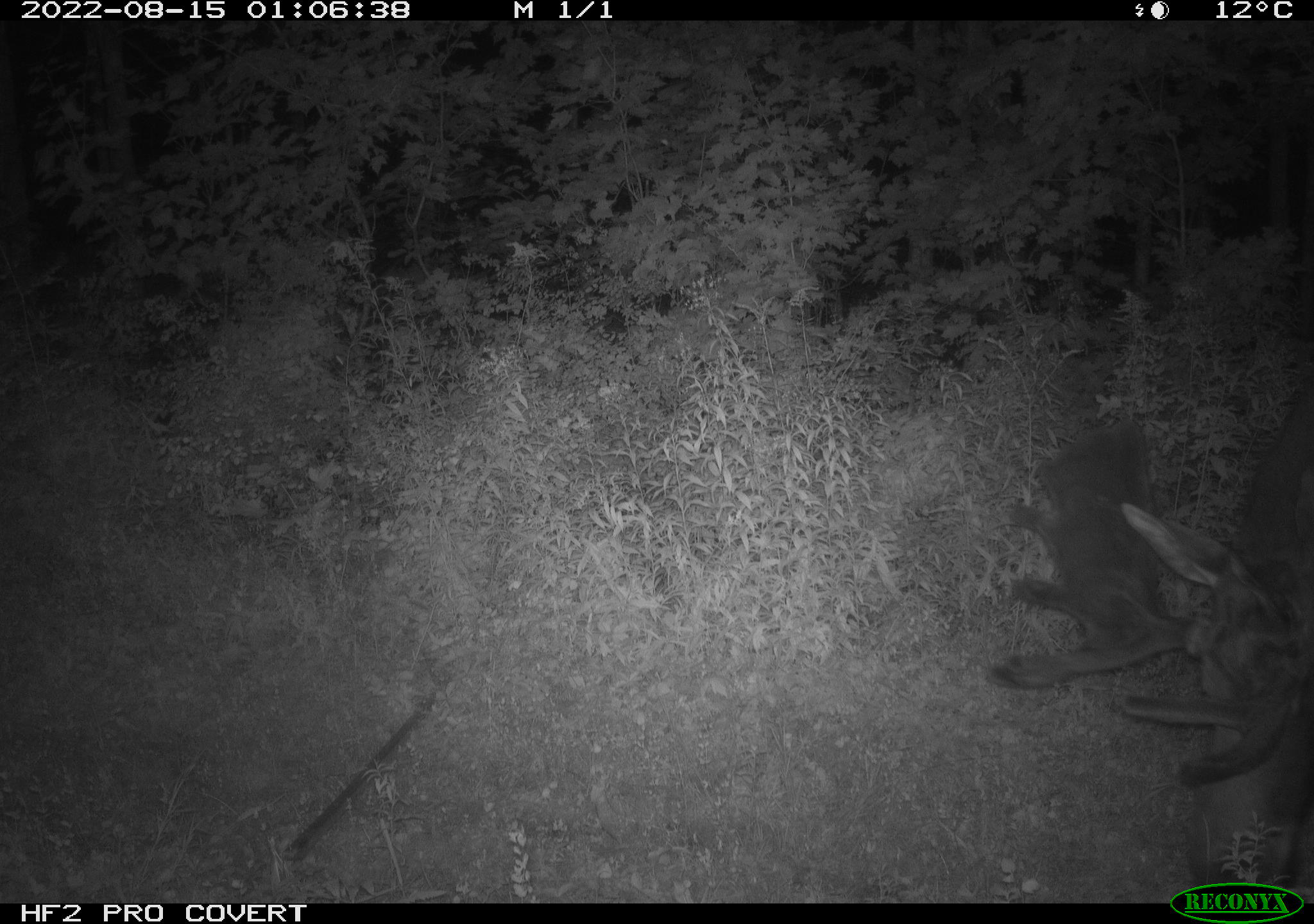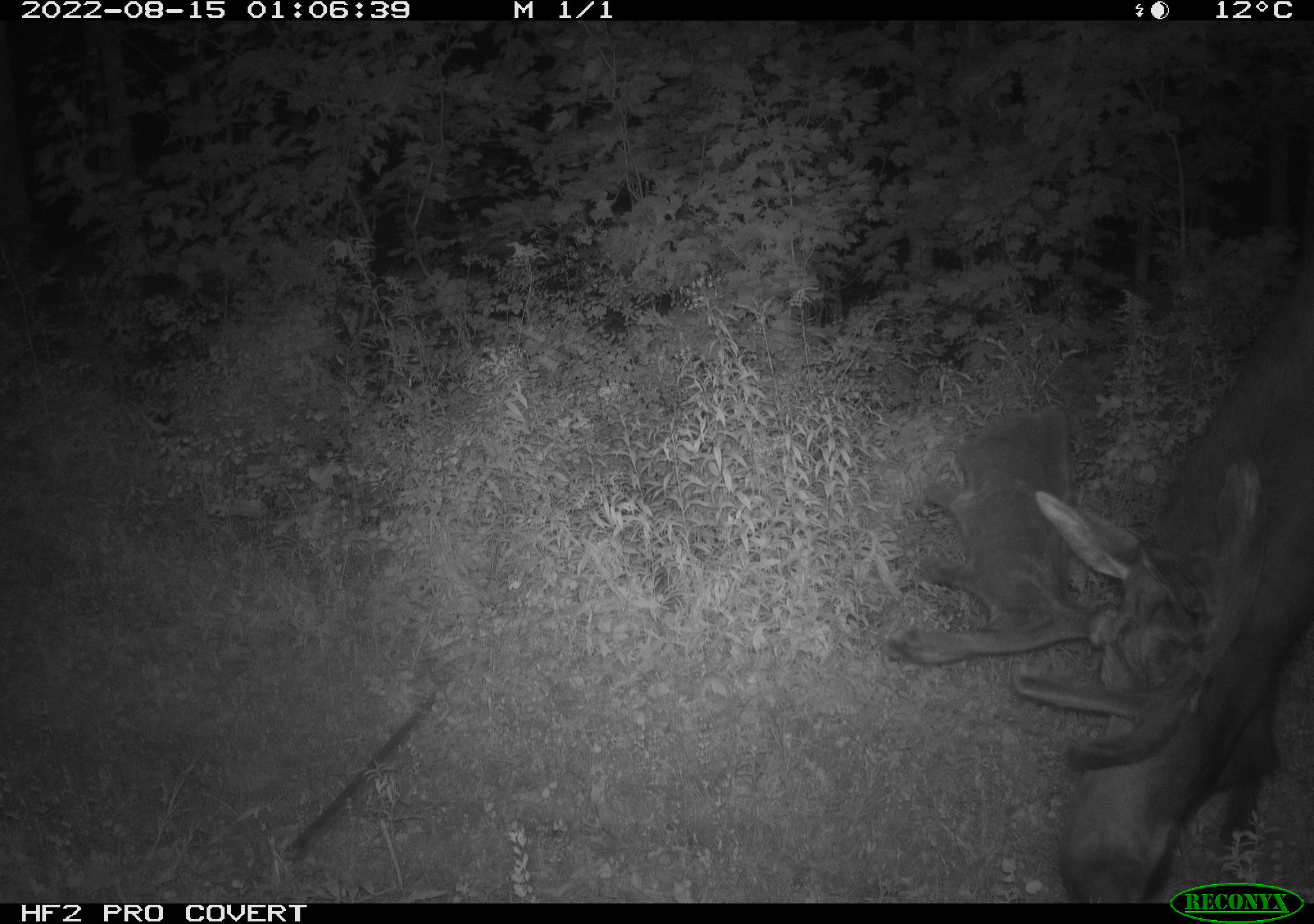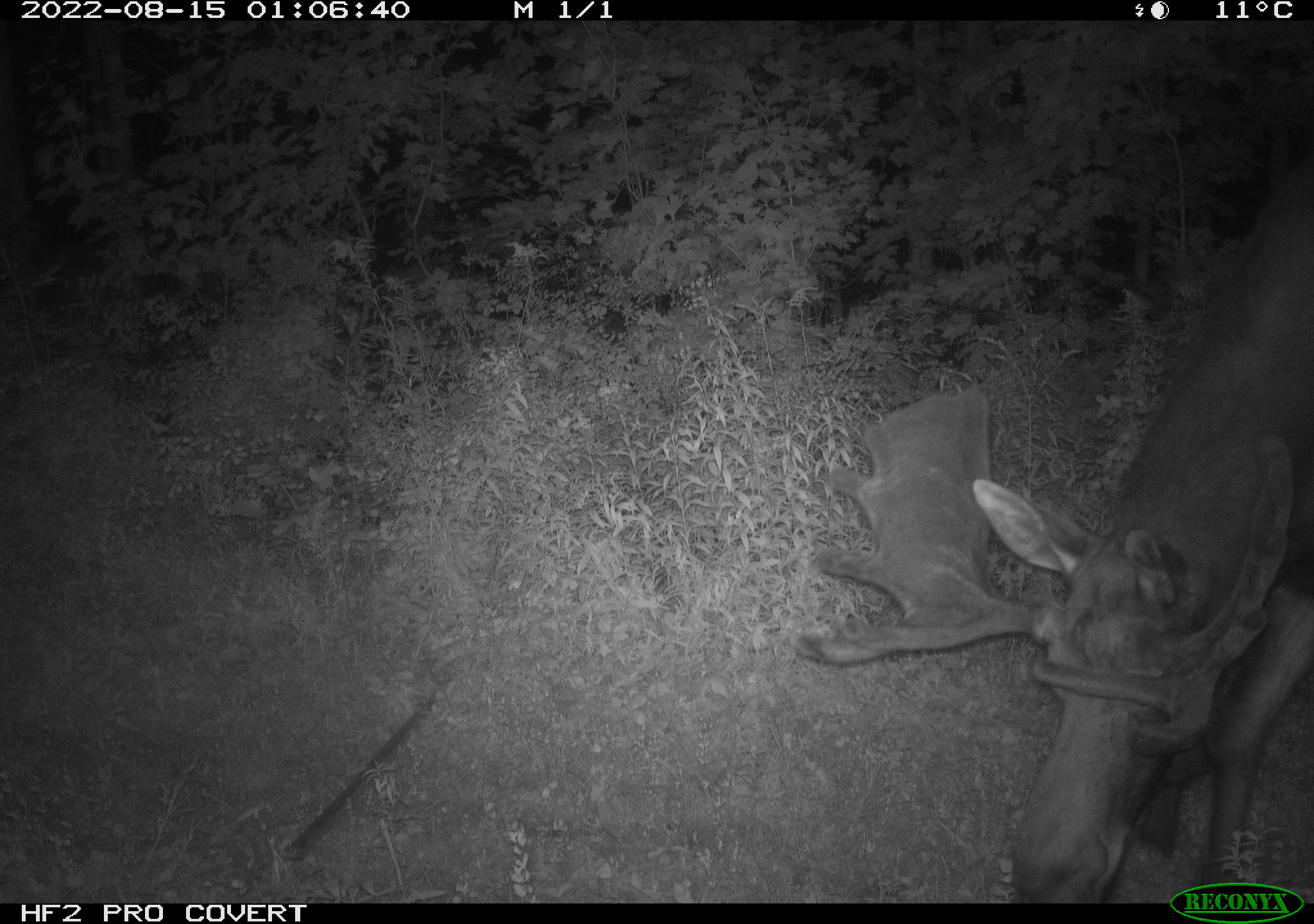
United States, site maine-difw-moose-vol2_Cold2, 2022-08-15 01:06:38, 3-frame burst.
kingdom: Animalia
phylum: Chordata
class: Mammalia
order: Artiodactyla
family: Cervidae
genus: Alces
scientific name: Alces alces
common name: moose